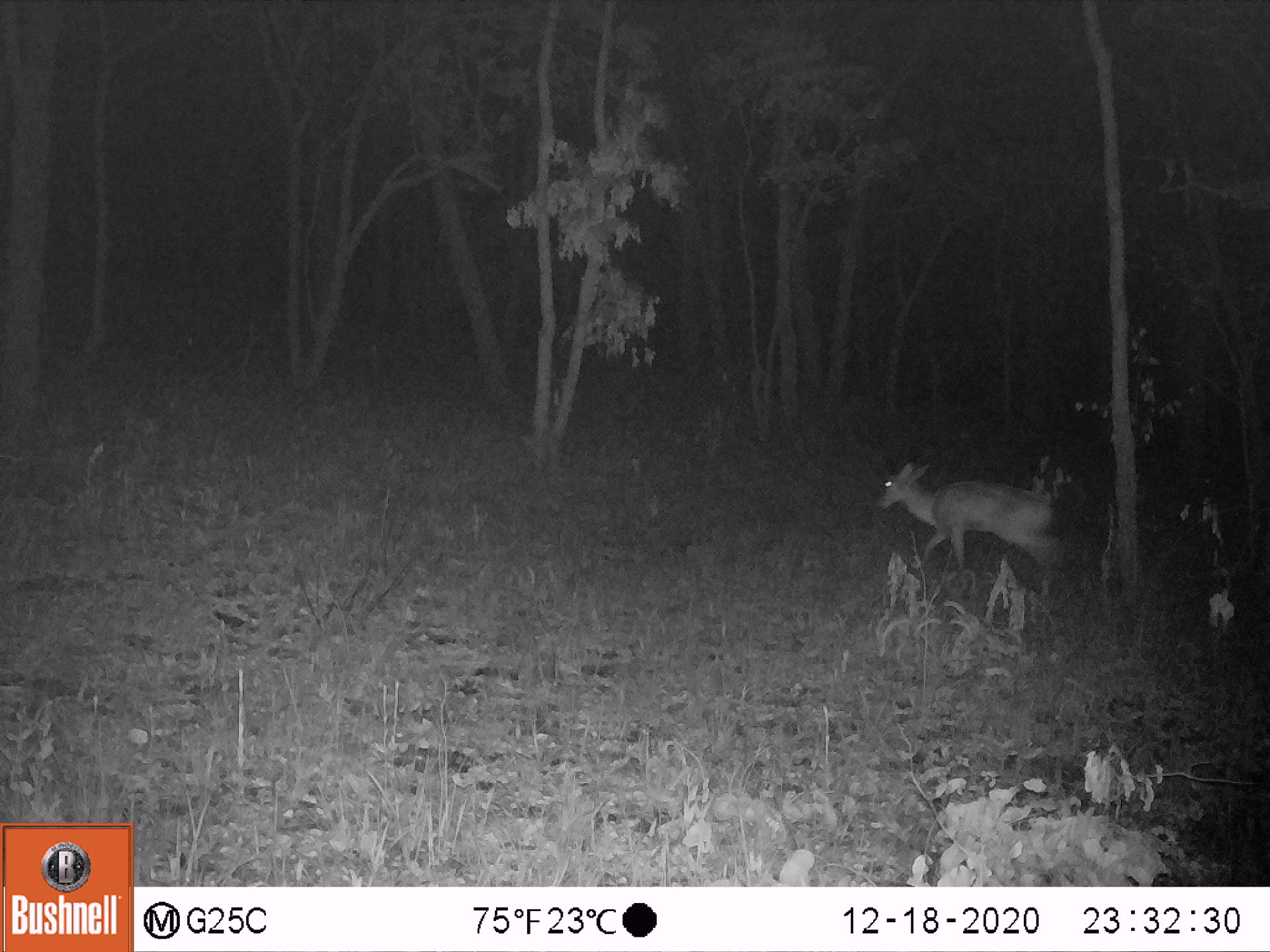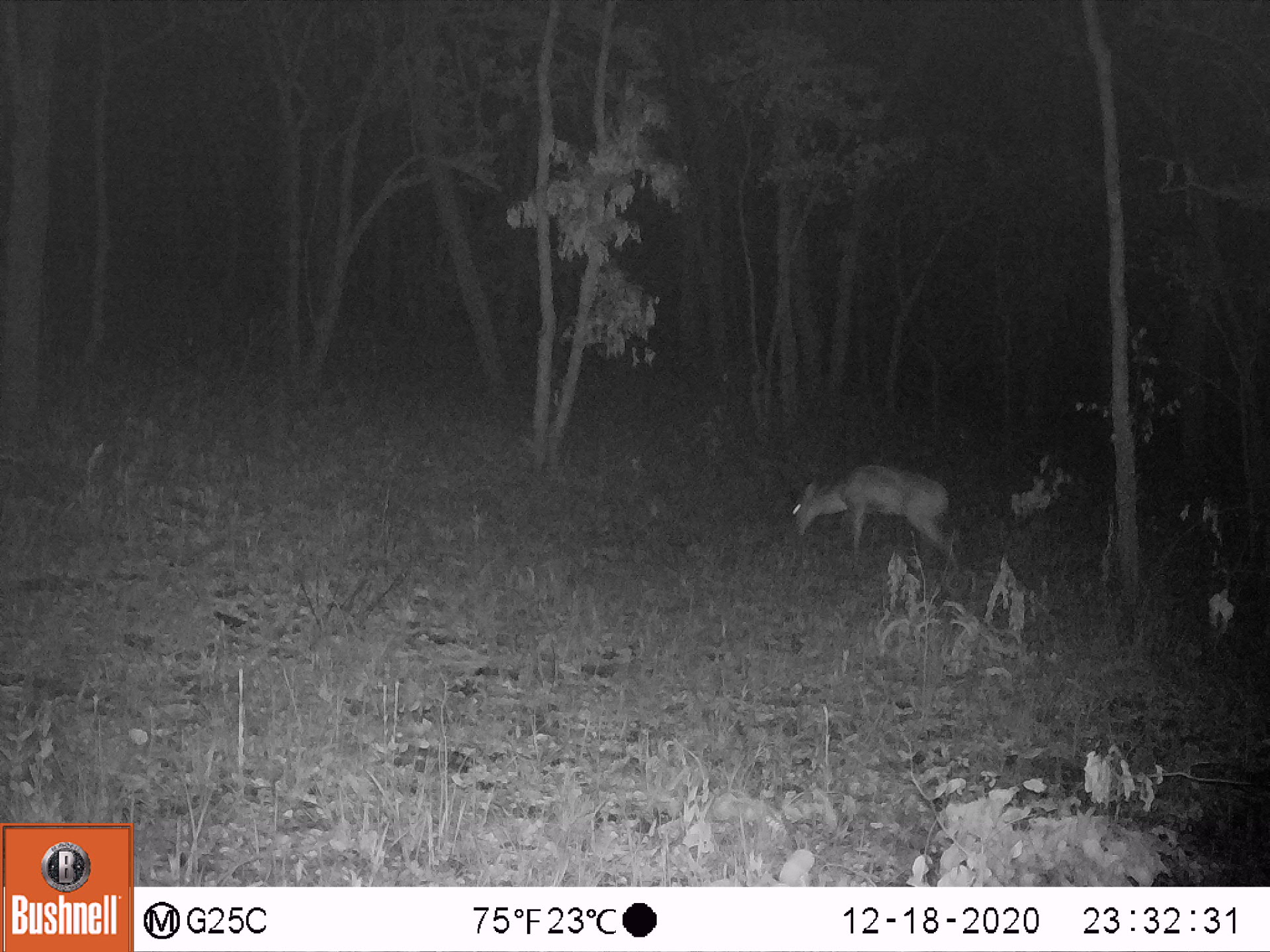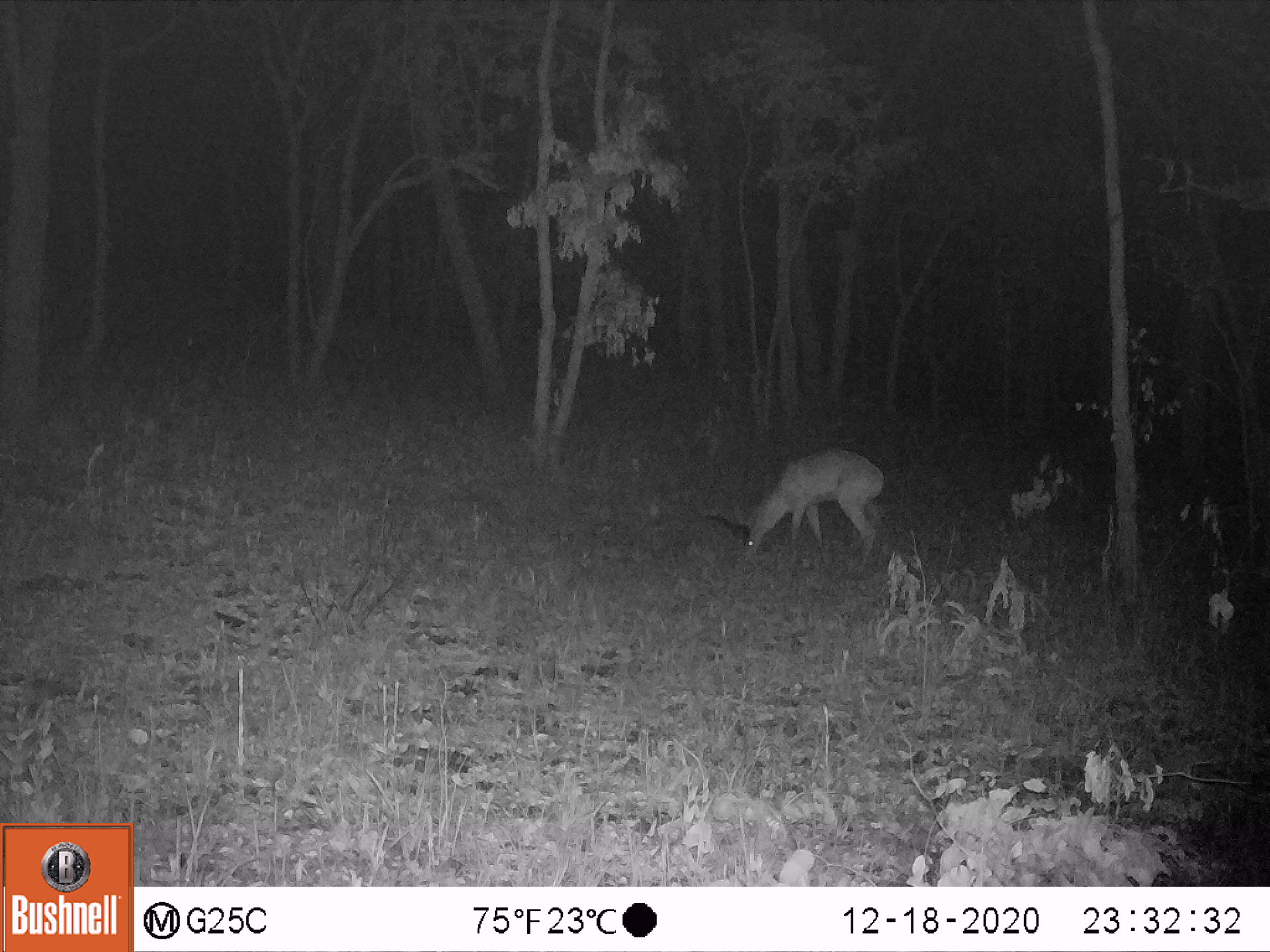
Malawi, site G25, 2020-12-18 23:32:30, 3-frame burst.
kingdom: Animalia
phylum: Chordata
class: Mammalia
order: Artiodactyla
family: Bovidae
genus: Redunca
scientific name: Redunca arundinum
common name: southern reedbuck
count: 1